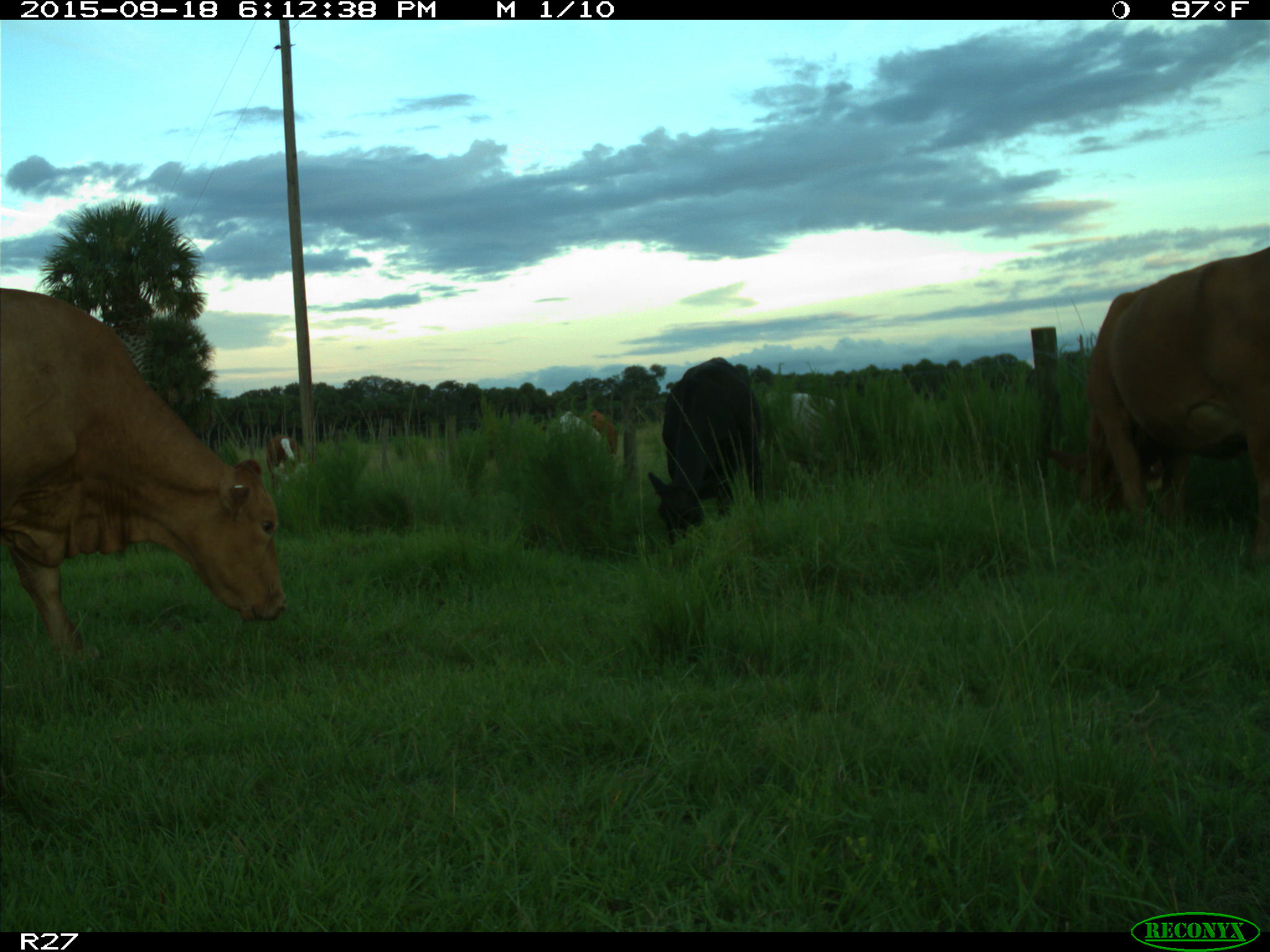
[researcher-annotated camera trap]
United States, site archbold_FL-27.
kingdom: Animalia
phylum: Chordata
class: Mammalia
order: Artiodactyla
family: Bovidae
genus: Bos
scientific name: Bos taurus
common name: domestic cow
Bos taurus (domestic cow).